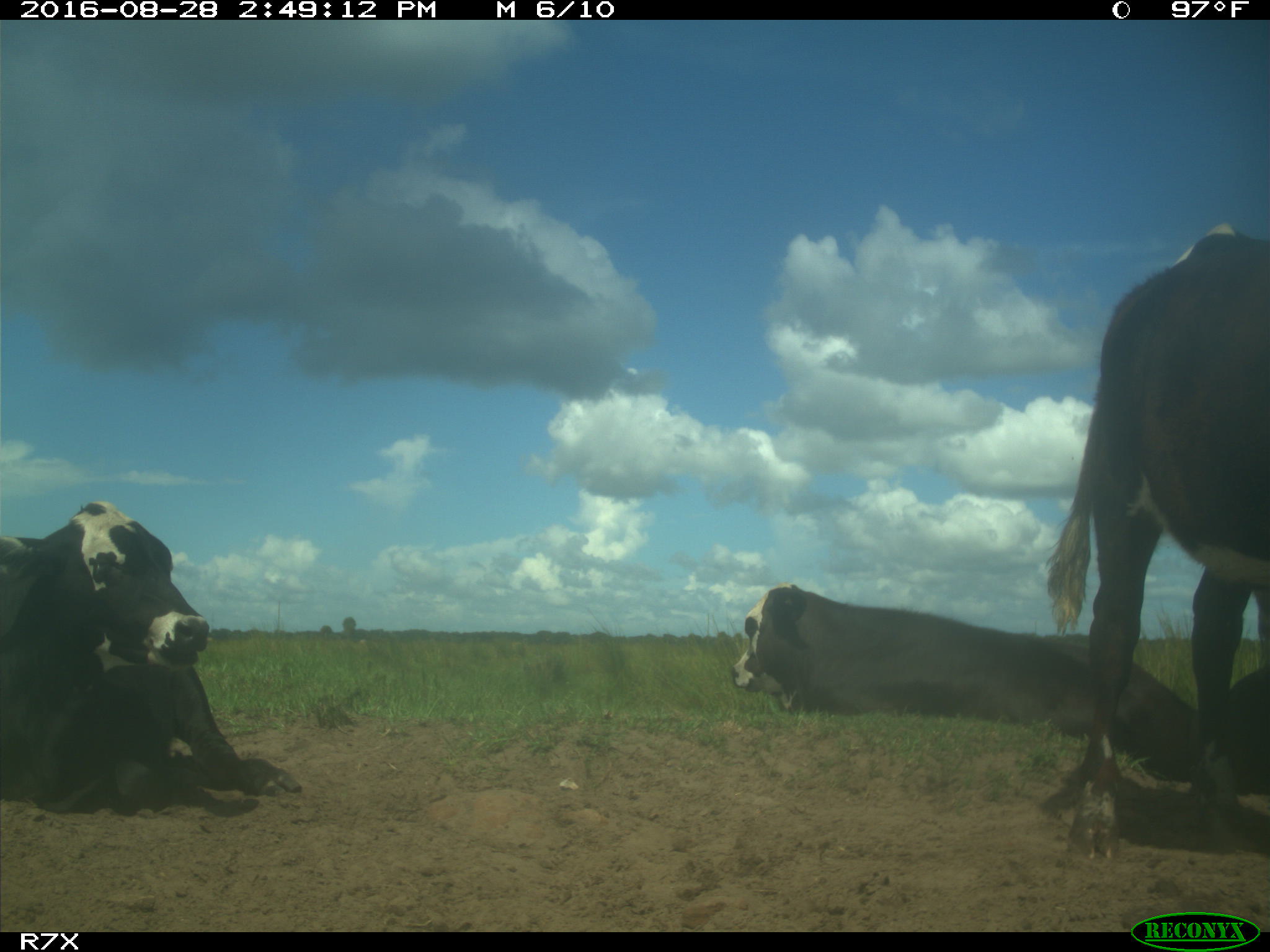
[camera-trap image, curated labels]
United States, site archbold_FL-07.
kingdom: Animalia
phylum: Chordata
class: Mammalia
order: Artiodactyla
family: Bovidae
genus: Bos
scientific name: Bos taurus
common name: domestic cow